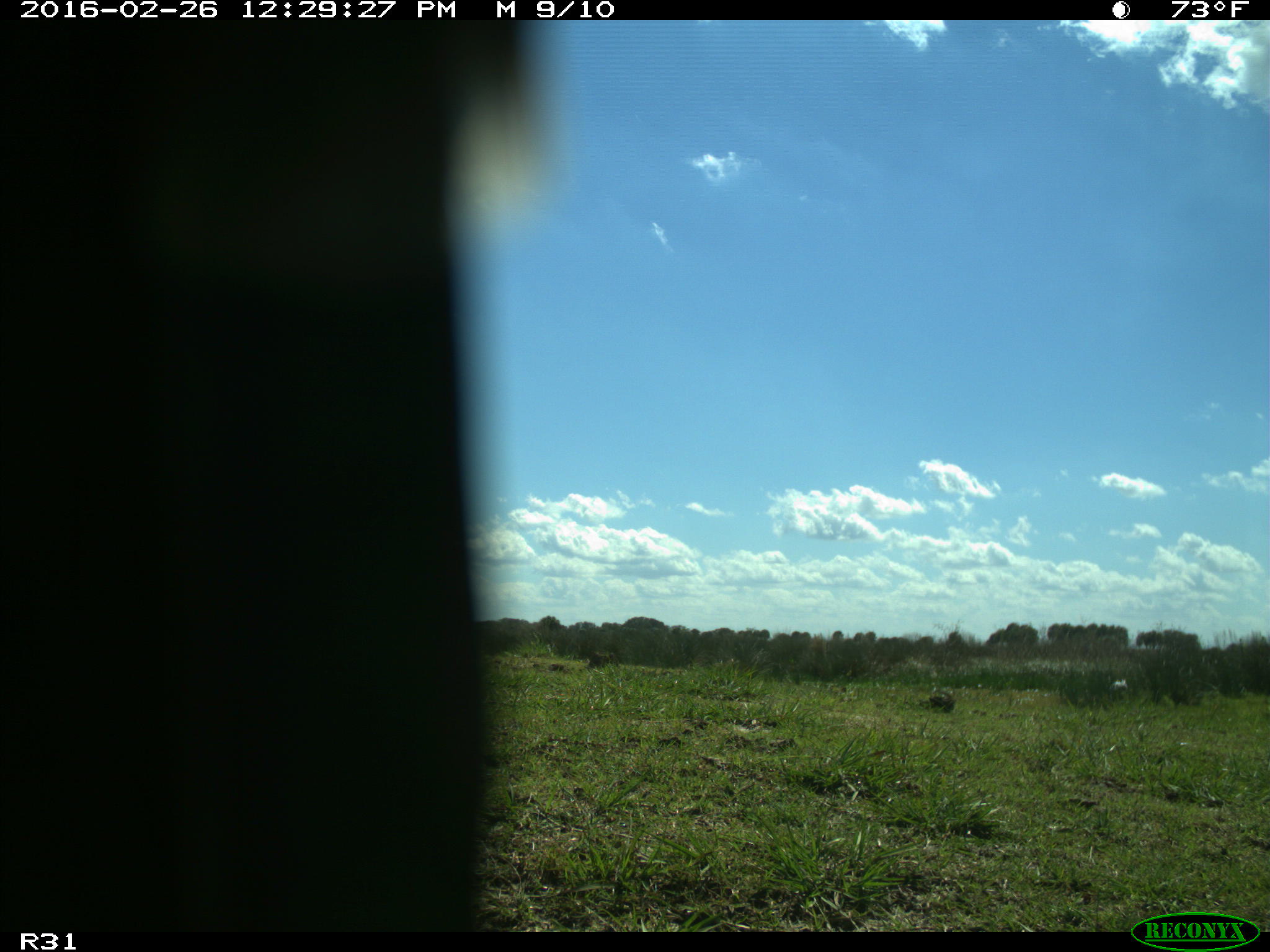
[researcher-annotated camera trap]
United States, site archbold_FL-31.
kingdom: Animalia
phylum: Chordata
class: Aves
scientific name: Aves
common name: birds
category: unidentified bird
Unidentified bird (birds) (Aves).